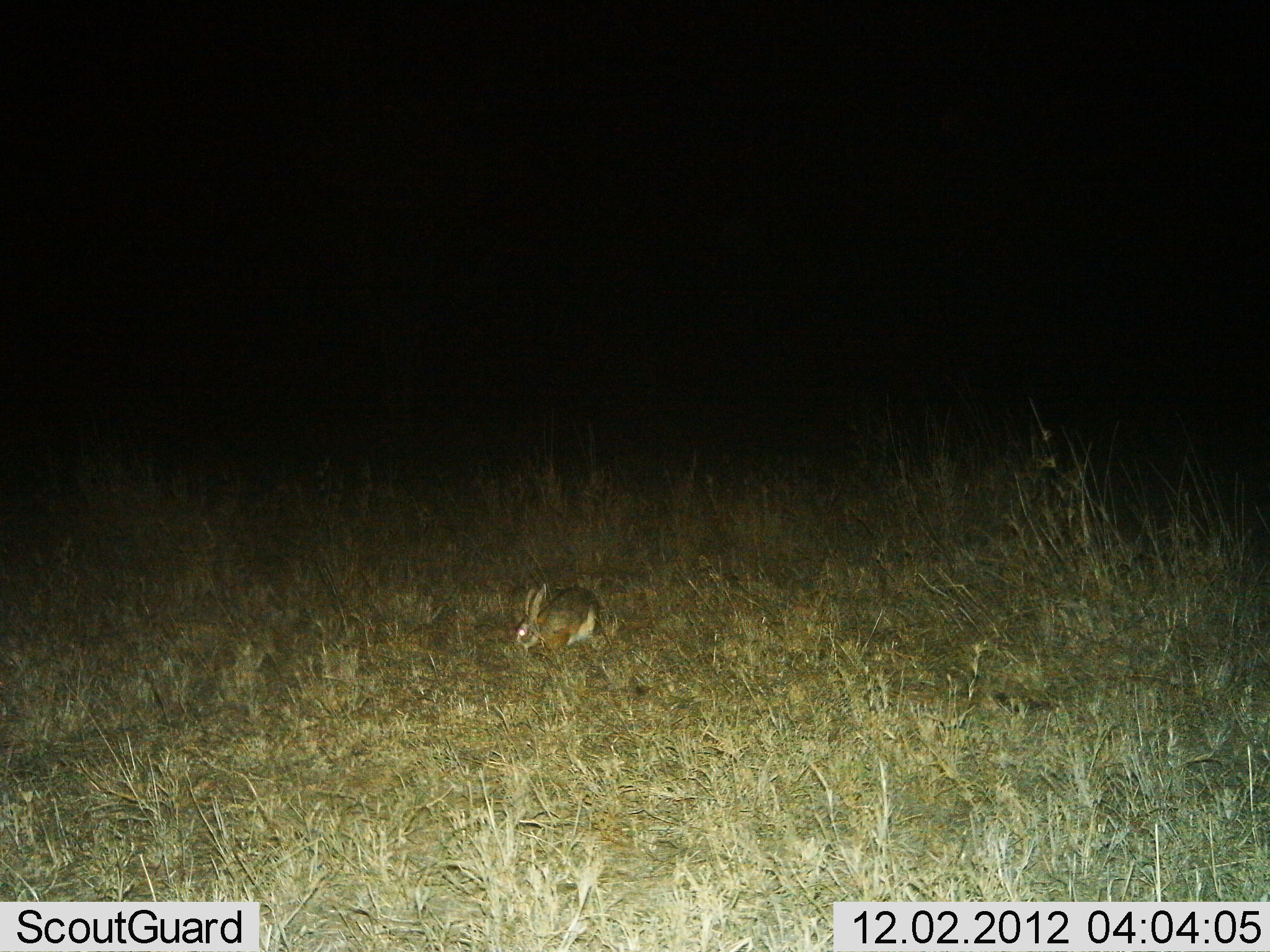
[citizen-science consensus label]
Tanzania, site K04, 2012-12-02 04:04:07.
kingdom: Animalia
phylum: Chordata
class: Mammalia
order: Lagomorpha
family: Leporidae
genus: Lepus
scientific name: Lepus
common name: hare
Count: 1.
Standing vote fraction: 30%.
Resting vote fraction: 0%.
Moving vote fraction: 10%.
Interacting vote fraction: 0%.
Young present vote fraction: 0%.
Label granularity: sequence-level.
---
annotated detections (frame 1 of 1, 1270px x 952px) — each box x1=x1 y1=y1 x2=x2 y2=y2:
animal: x1=516 y1=583 x2=600 y2=655